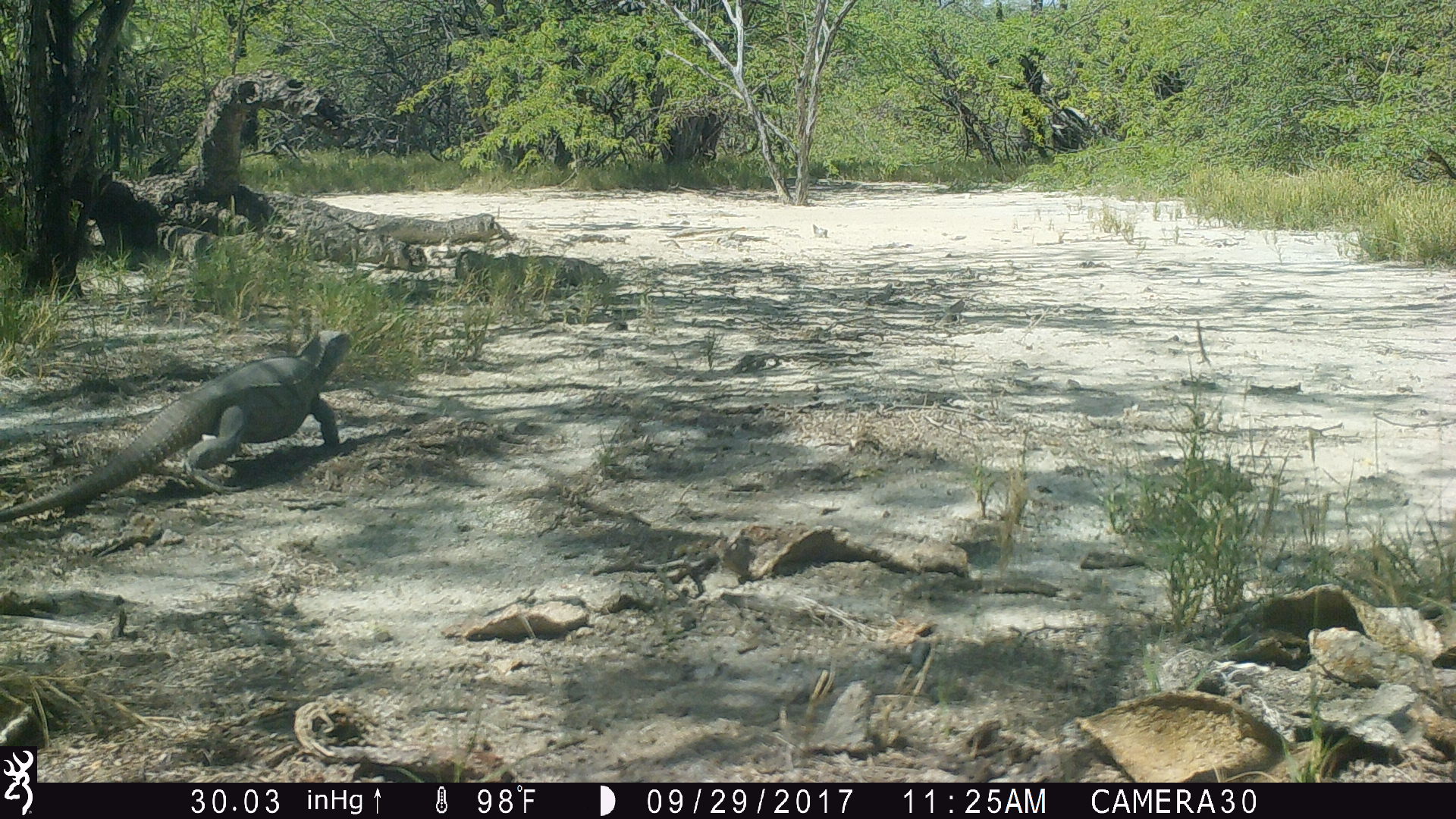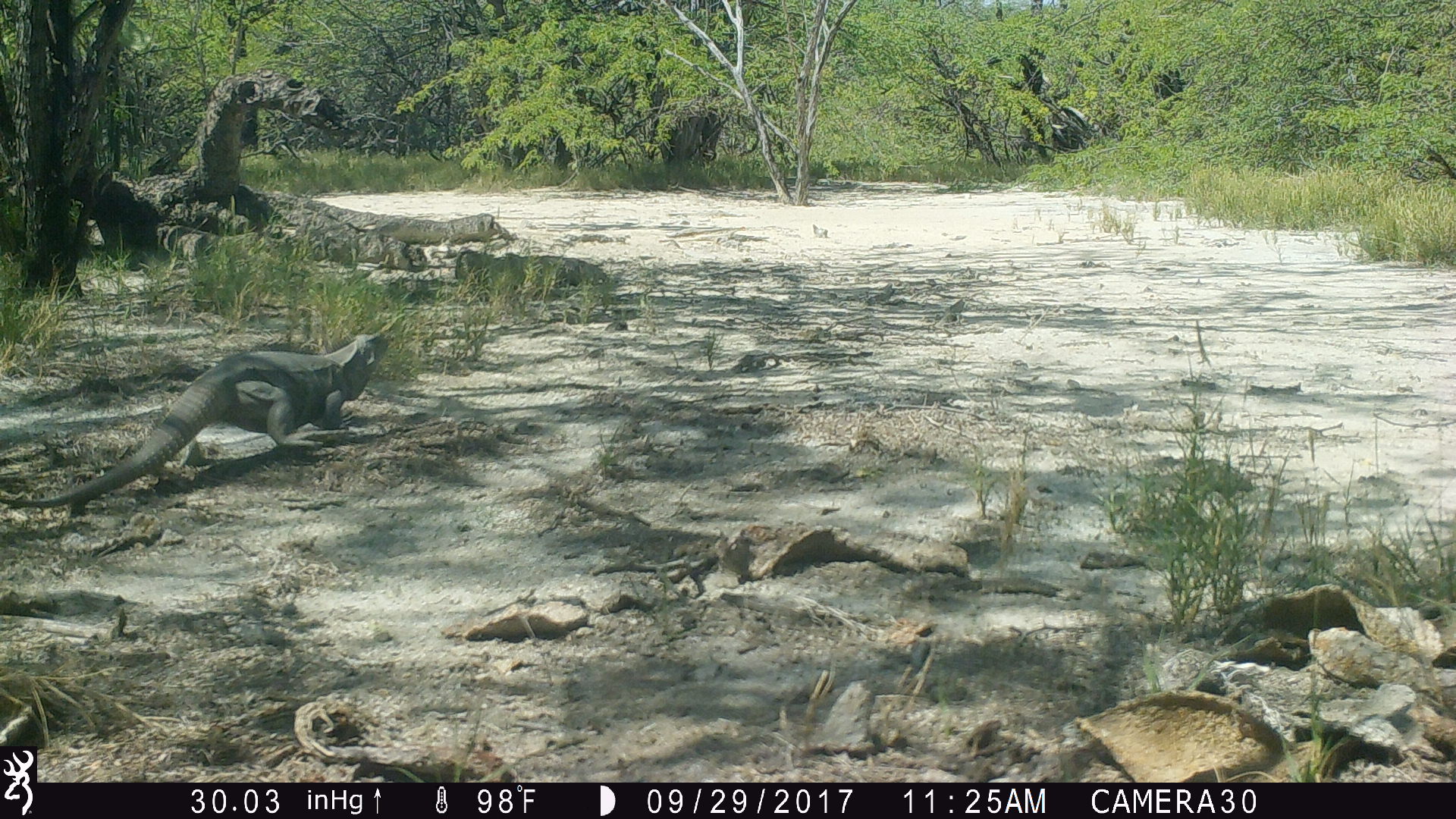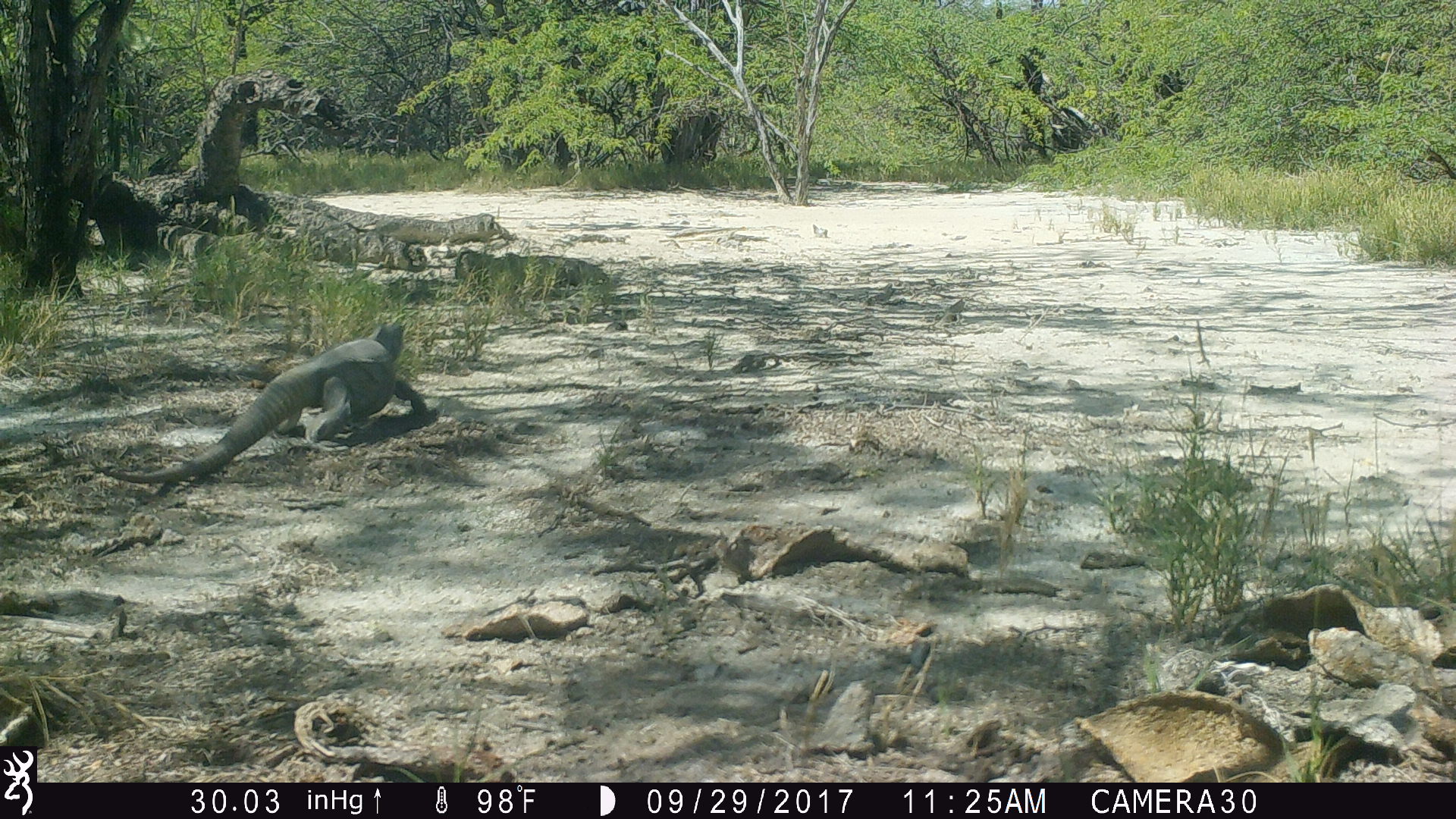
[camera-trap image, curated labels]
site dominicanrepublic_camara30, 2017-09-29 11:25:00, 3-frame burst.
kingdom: Animalia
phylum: Chordata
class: Reptilia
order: Squamata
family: Iguanidae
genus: Iguana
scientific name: Iguana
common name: typical iguanas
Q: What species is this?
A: Iguana (typical iguanas).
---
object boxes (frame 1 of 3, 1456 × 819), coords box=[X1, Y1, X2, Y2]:
iguana: box=[4, 328, 350, 526]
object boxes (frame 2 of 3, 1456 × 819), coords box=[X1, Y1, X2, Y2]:
iguana: box=[6, 328, 396, 518]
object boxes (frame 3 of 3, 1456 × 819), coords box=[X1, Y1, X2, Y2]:
iguana: box=[90, 315, 432, 494]